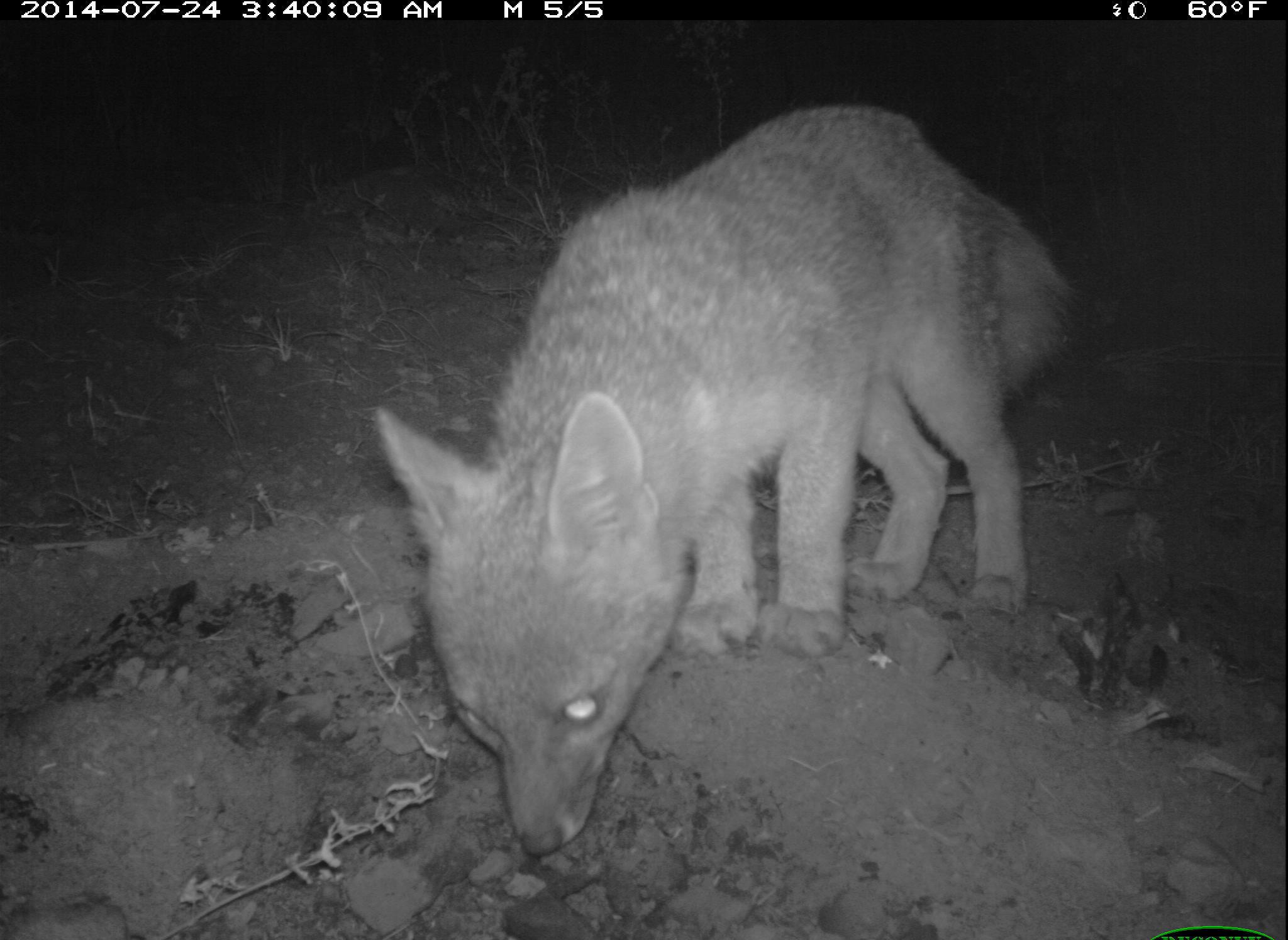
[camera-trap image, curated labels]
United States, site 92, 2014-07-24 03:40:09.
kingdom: Animalia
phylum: Chordata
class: Mammalia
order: Carnivora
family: Canidae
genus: Urocyon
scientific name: Urocyon cinereoargenteus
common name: gray fox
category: fox